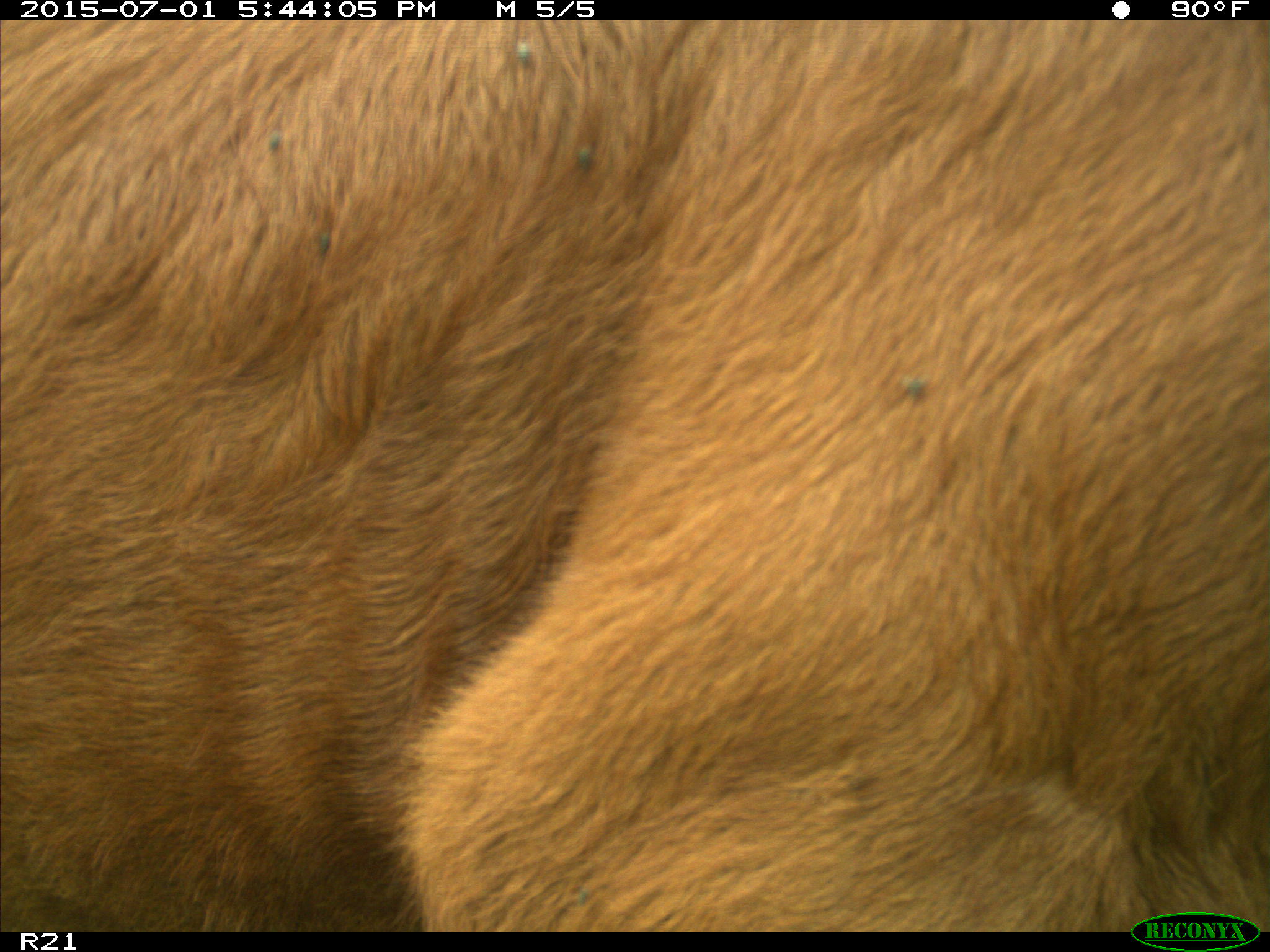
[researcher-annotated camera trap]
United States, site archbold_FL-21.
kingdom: Animalia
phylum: Chordata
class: Mammalia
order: Artiodactyla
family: Bovidae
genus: Bos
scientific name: Bos taurus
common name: domestic cow